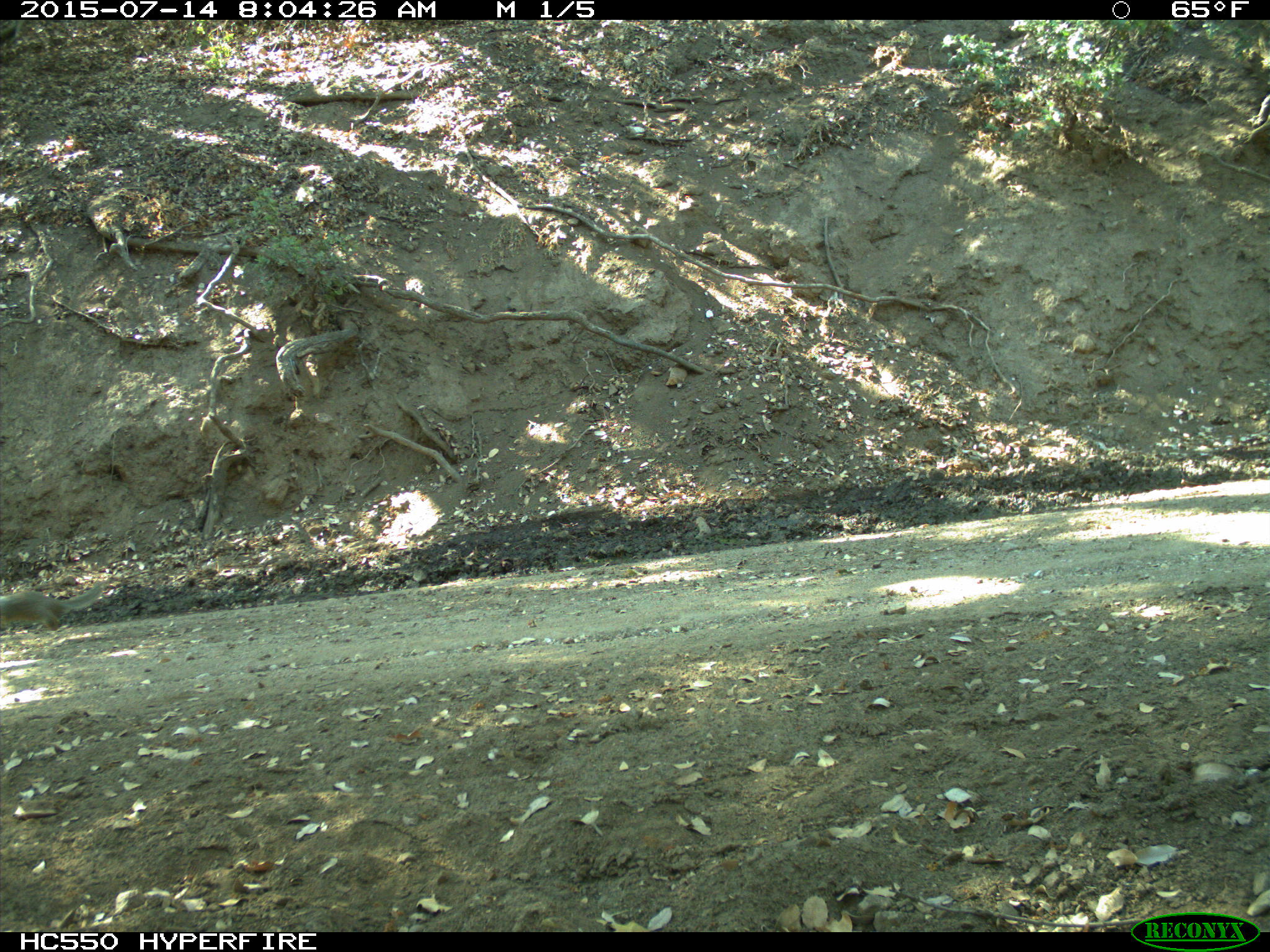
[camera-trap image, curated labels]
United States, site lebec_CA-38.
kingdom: Animalia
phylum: Chordata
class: Mammalia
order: Rodentia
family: Sciuridae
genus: Otospermophilus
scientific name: Otospermophilus beecheyi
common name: california ground squirrel